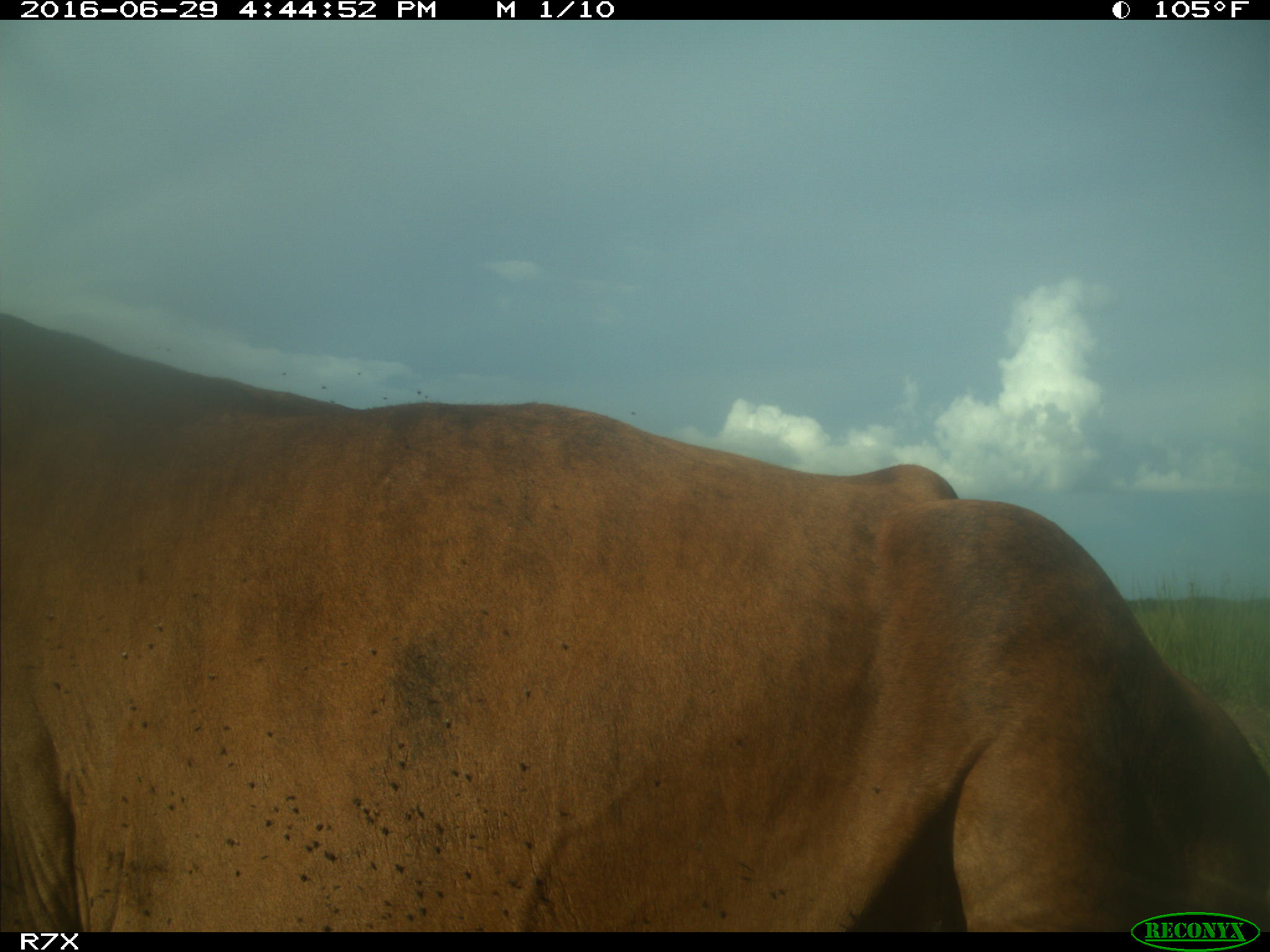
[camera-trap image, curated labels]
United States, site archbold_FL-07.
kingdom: Animalia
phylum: Chordata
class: Mammalia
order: Artiodactyla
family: Bovidae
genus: Bos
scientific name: Bos taurus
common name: domestic cow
Bos taurus (domestic cow).